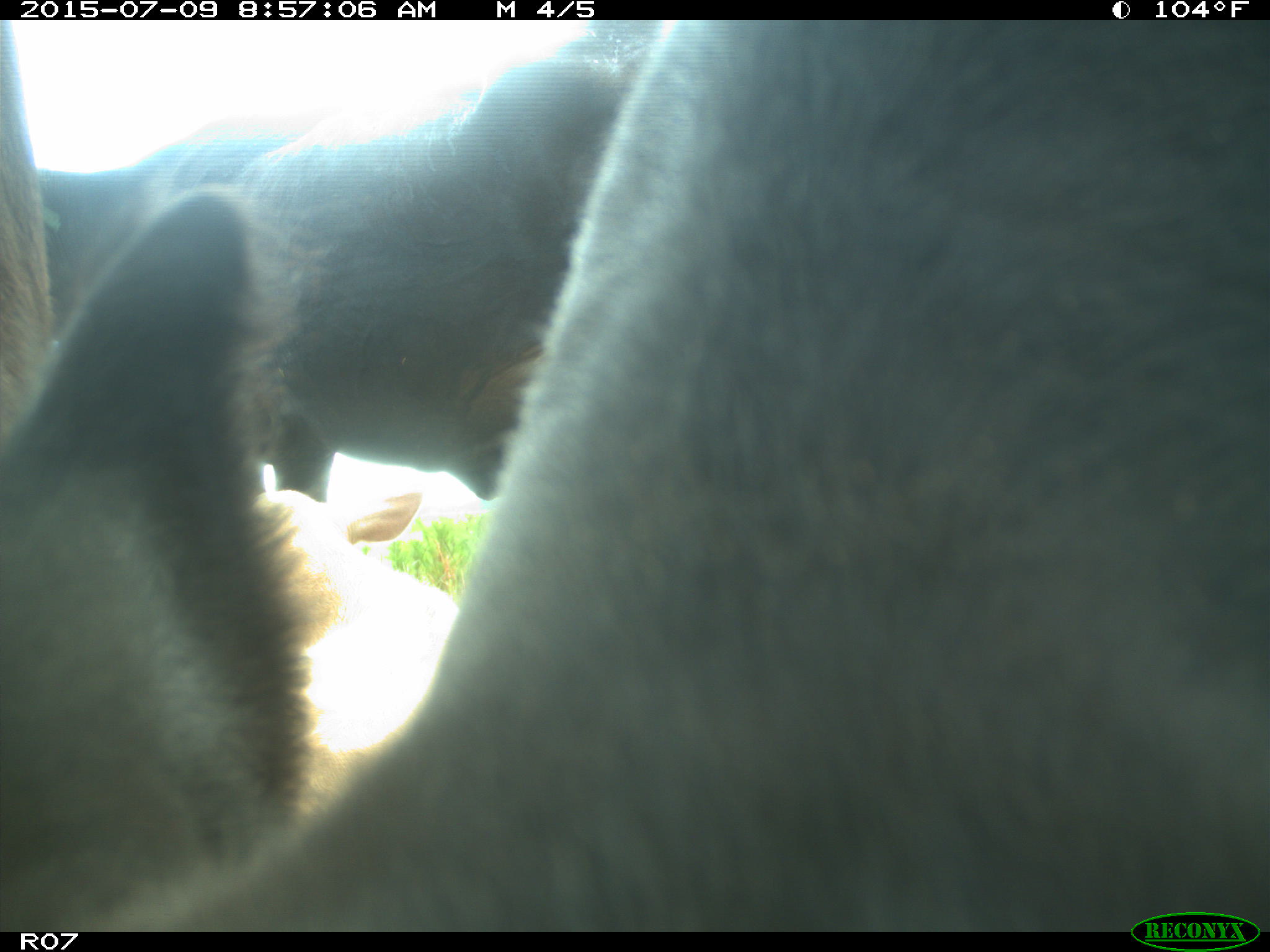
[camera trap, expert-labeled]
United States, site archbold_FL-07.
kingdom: Animalia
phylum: Chordata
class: Mammalia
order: Artiodactyla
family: Bovidae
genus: Bos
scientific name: Bos taurus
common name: domestic cow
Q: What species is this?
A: Bos taurus (domestic cow).